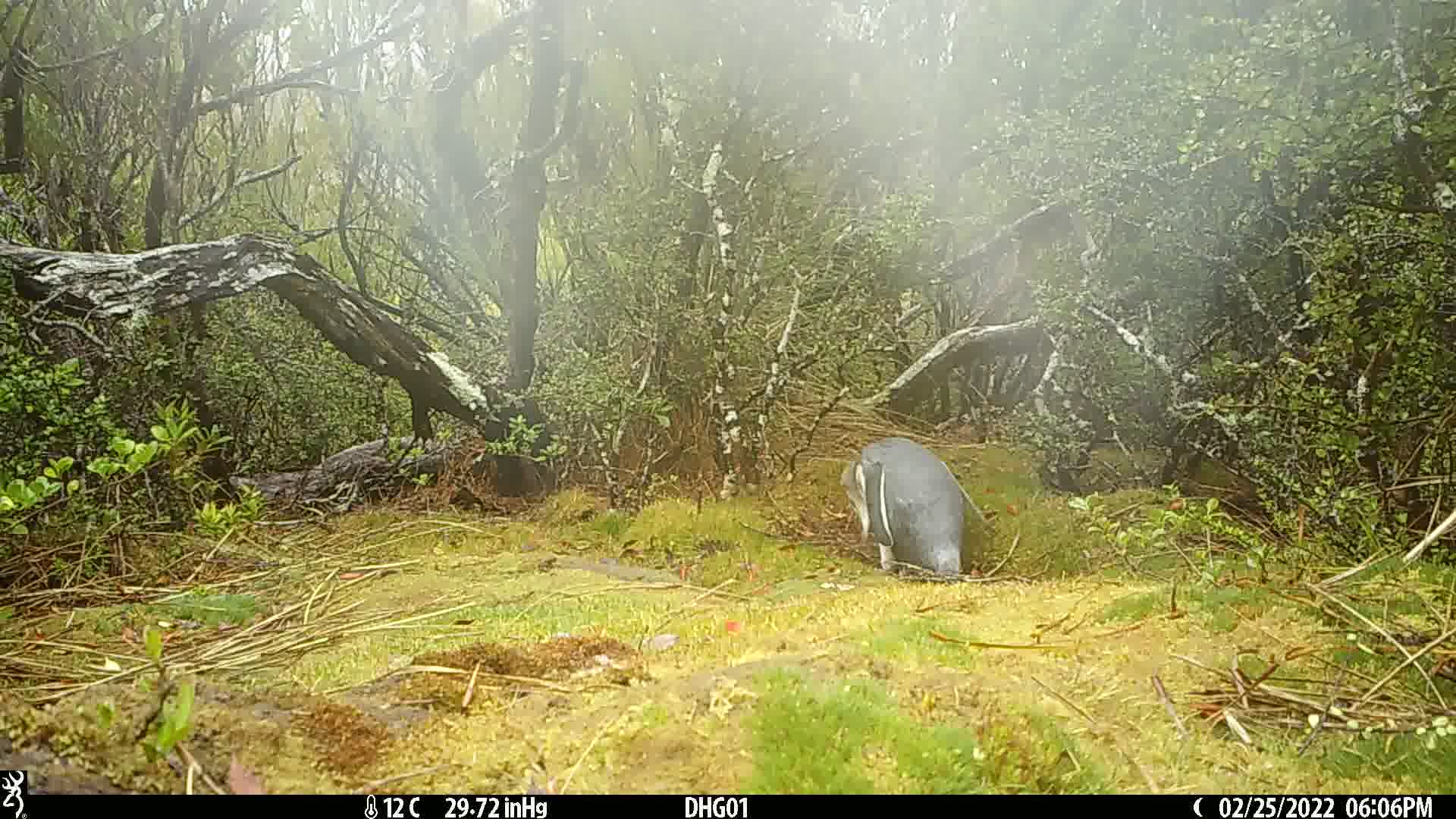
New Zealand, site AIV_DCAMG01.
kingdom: Animalia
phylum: Chordata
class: Aves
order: Sphenisciformes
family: Spheniscidae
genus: Megadyptes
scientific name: Megadyptes antipodes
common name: yellow-eyed penguin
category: yellow eyed penguin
Yellow eyed penguin (yellow-eyed penguin) (Megadyptes antipodes).